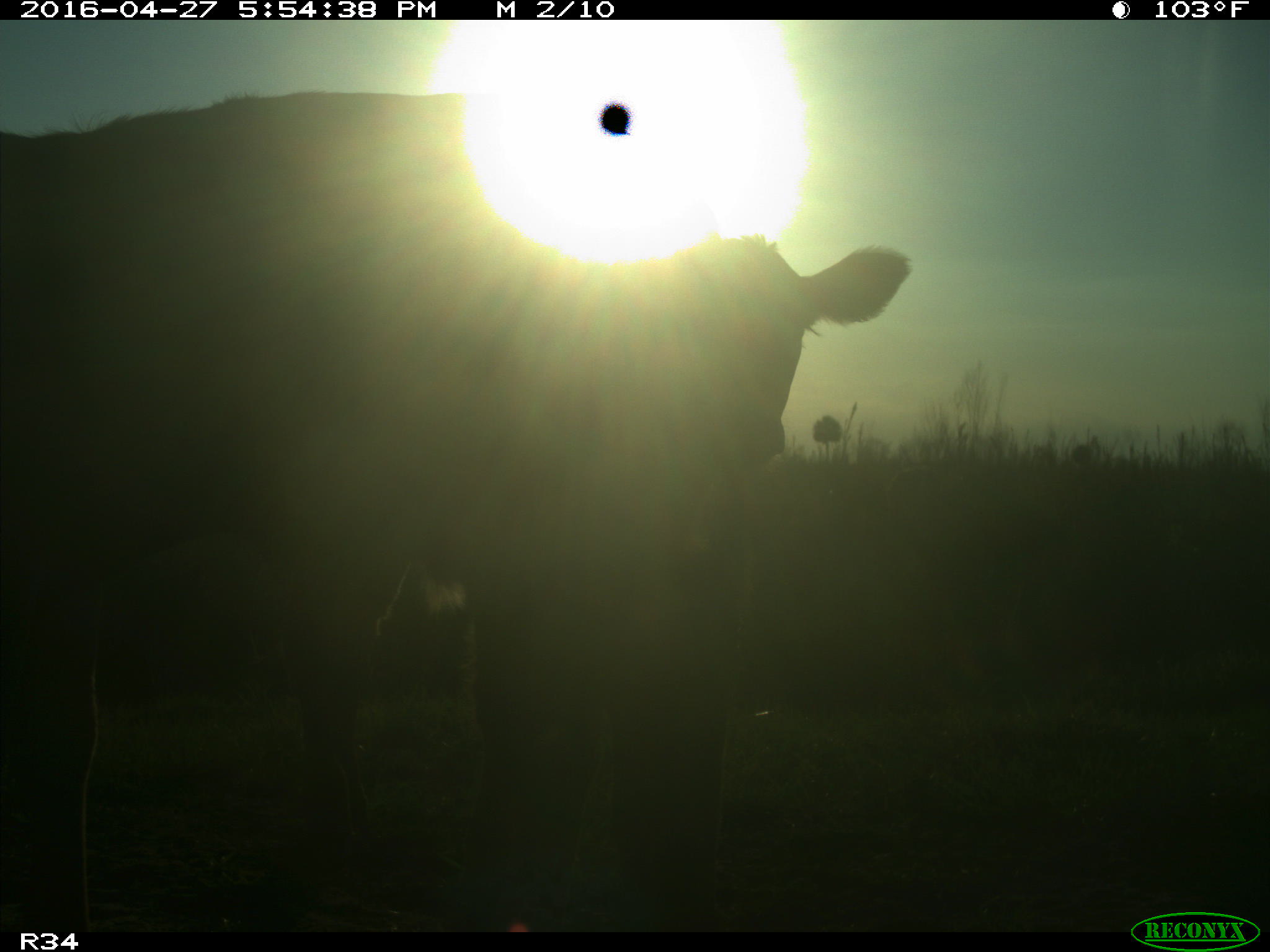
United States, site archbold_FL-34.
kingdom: Animalia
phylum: Chordata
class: Mammalia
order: Artiodactyla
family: Bovidae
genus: Bos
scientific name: Bos taurus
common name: domestic cow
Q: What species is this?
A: Bos taurus (domestic cow).